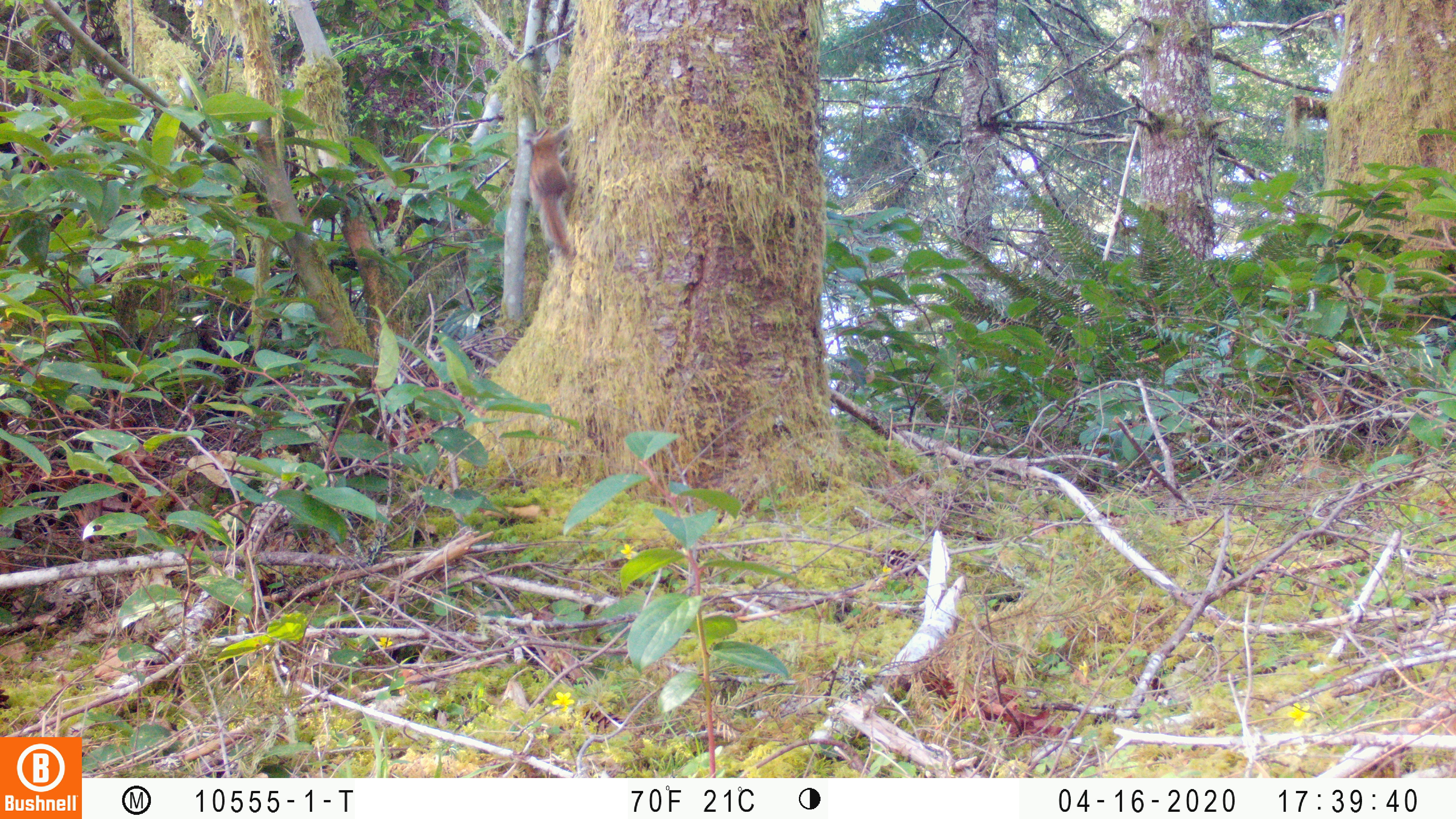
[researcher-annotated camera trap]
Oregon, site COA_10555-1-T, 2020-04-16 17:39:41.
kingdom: Animalia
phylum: Chordata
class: Mammalia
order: Rodentia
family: Sciuridae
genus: Tamiasciurus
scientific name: Tamiasciurus douglasii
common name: douglas squirrel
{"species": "douglas squirrel (Tamiasciurus douglasii)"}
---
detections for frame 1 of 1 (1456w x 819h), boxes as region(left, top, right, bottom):
douglas squirrel: region(520, 122, 584, 259)